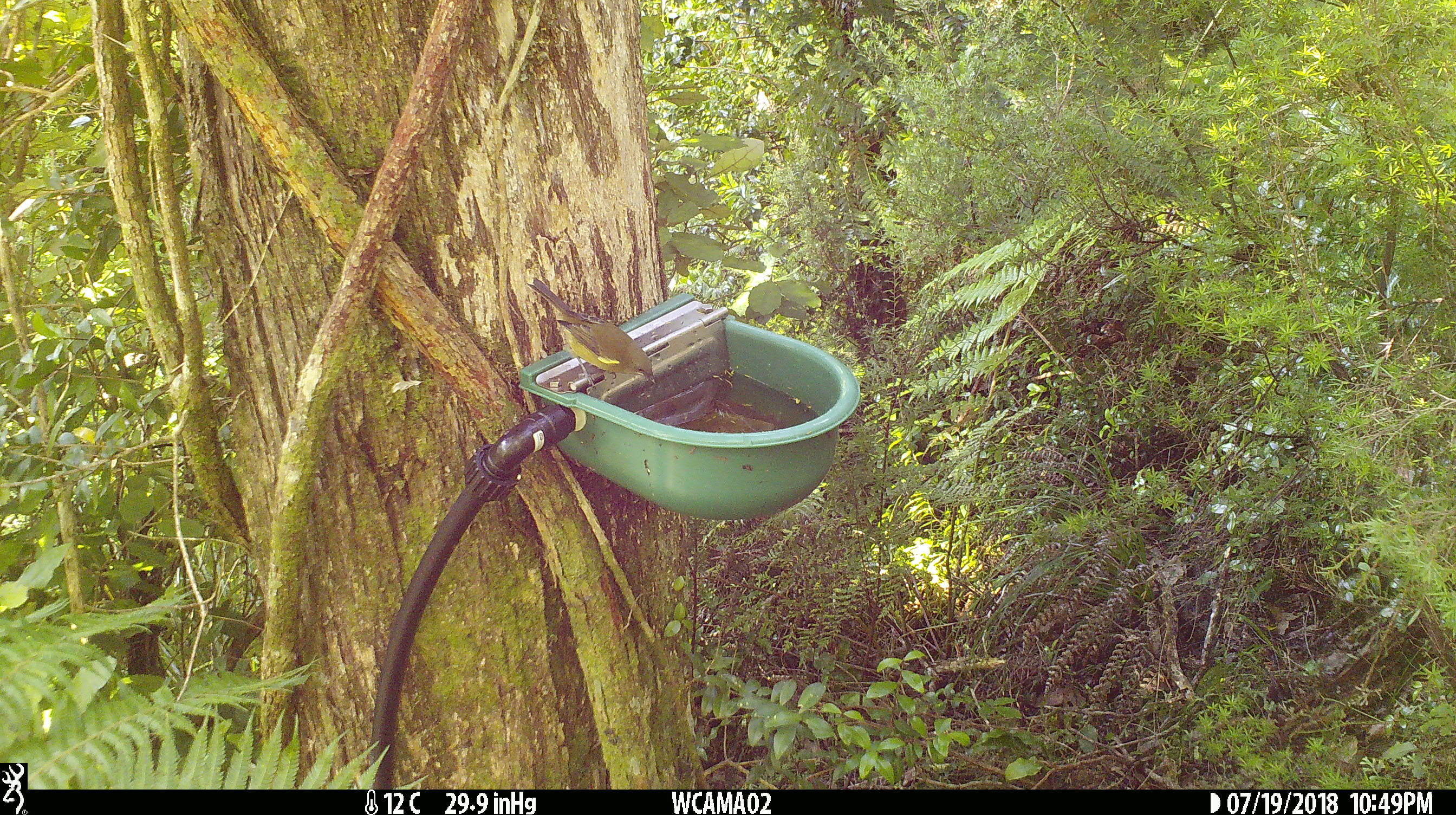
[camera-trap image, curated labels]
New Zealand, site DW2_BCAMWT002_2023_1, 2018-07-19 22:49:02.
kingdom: Animalia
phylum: Chordata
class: Aves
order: Passeriformes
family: Meliphagidae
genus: Anthornis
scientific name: Anthornis melanura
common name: new zealand bellbird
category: bellbird